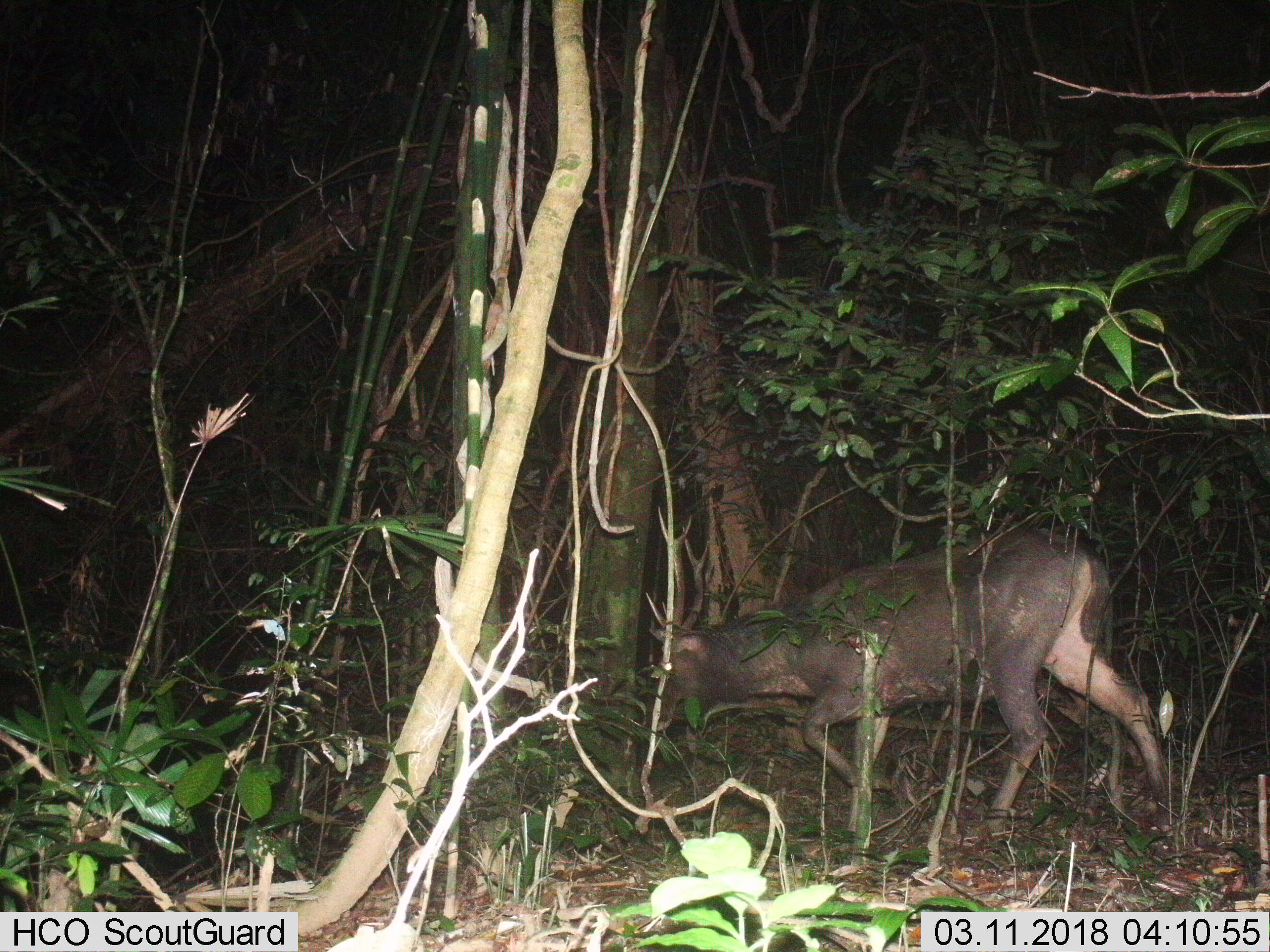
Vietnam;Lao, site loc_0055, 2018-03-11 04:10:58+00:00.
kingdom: Animalia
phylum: Chordata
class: Mammalia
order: Artiodactyla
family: Cervidae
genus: Rusa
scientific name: Rusa unicolor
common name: sambar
Sambar (Rusa unicolor). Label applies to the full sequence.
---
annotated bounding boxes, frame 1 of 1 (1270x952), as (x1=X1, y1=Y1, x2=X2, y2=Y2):
sambar: (x1=644, y1=523, x2=1173, y2=850)